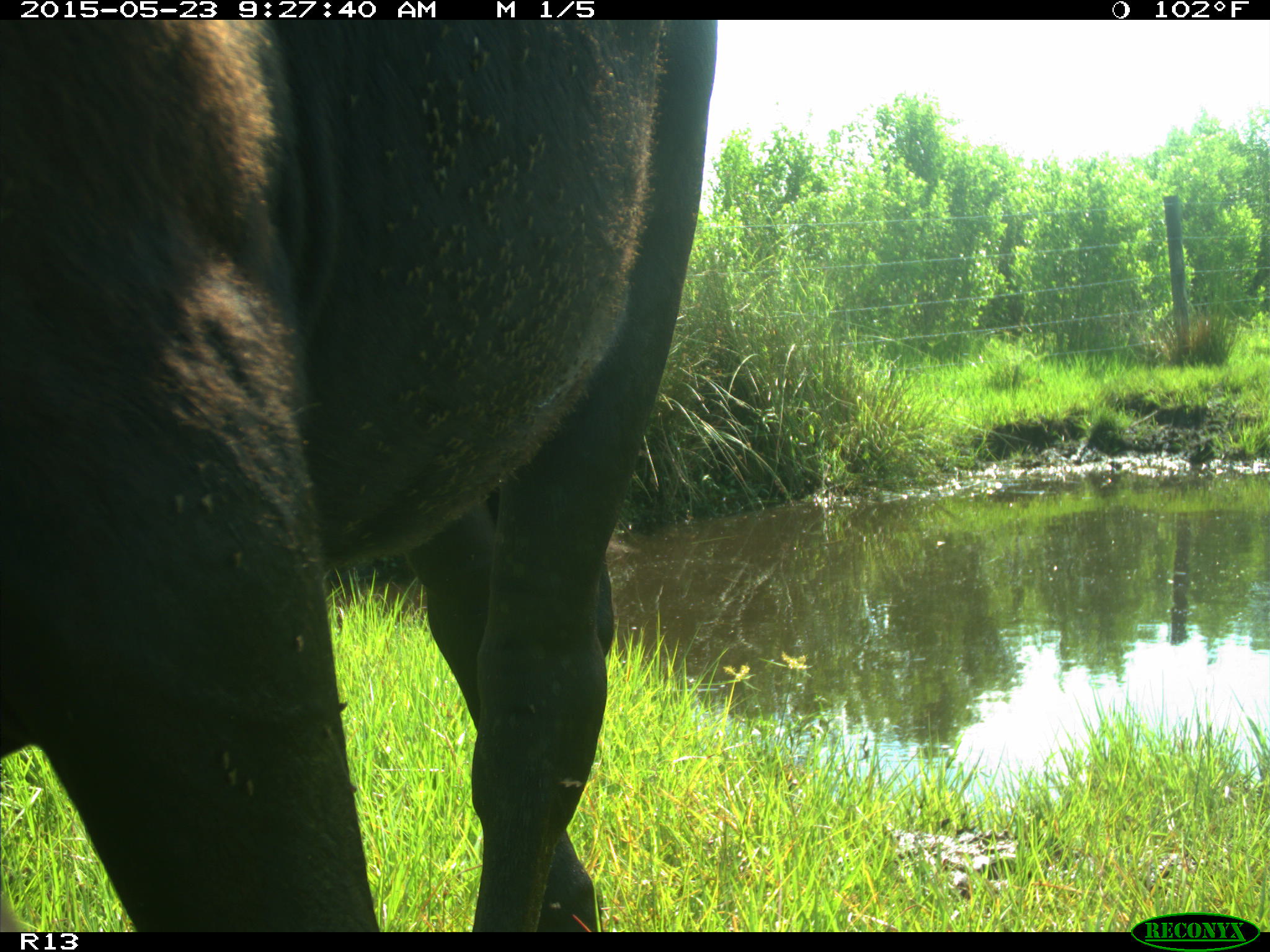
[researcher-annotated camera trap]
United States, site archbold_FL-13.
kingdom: Animalia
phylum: Chordata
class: Mammalia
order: Artiodactyla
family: Bovidae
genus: Bos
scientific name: Bos taurus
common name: domestic cow